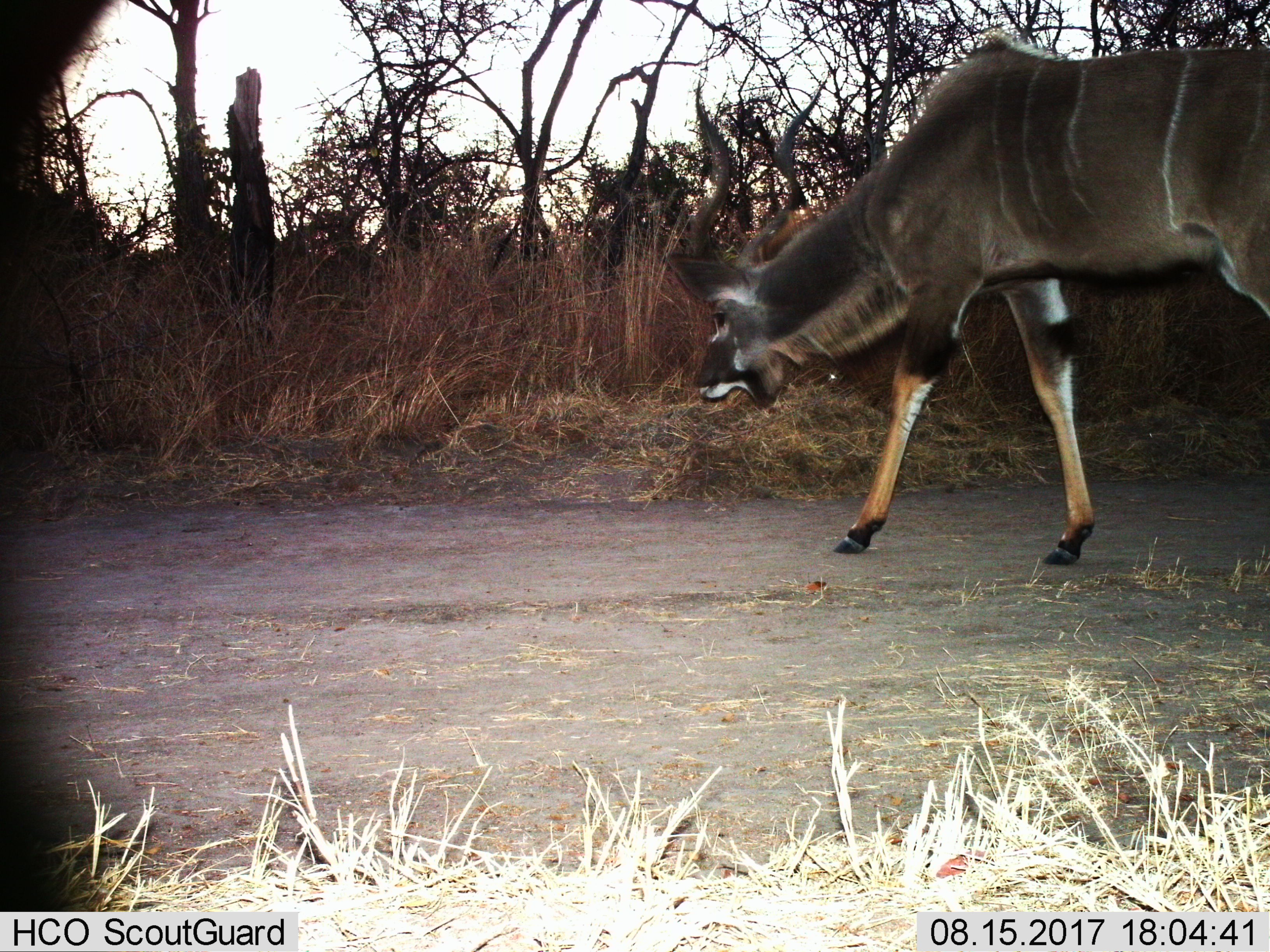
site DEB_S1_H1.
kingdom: Animalia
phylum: Chordata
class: Mammalia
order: Artiodactyla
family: Bovidae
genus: Tragelaphus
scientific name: Tragelaphus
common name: kudu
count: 1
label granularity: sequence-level